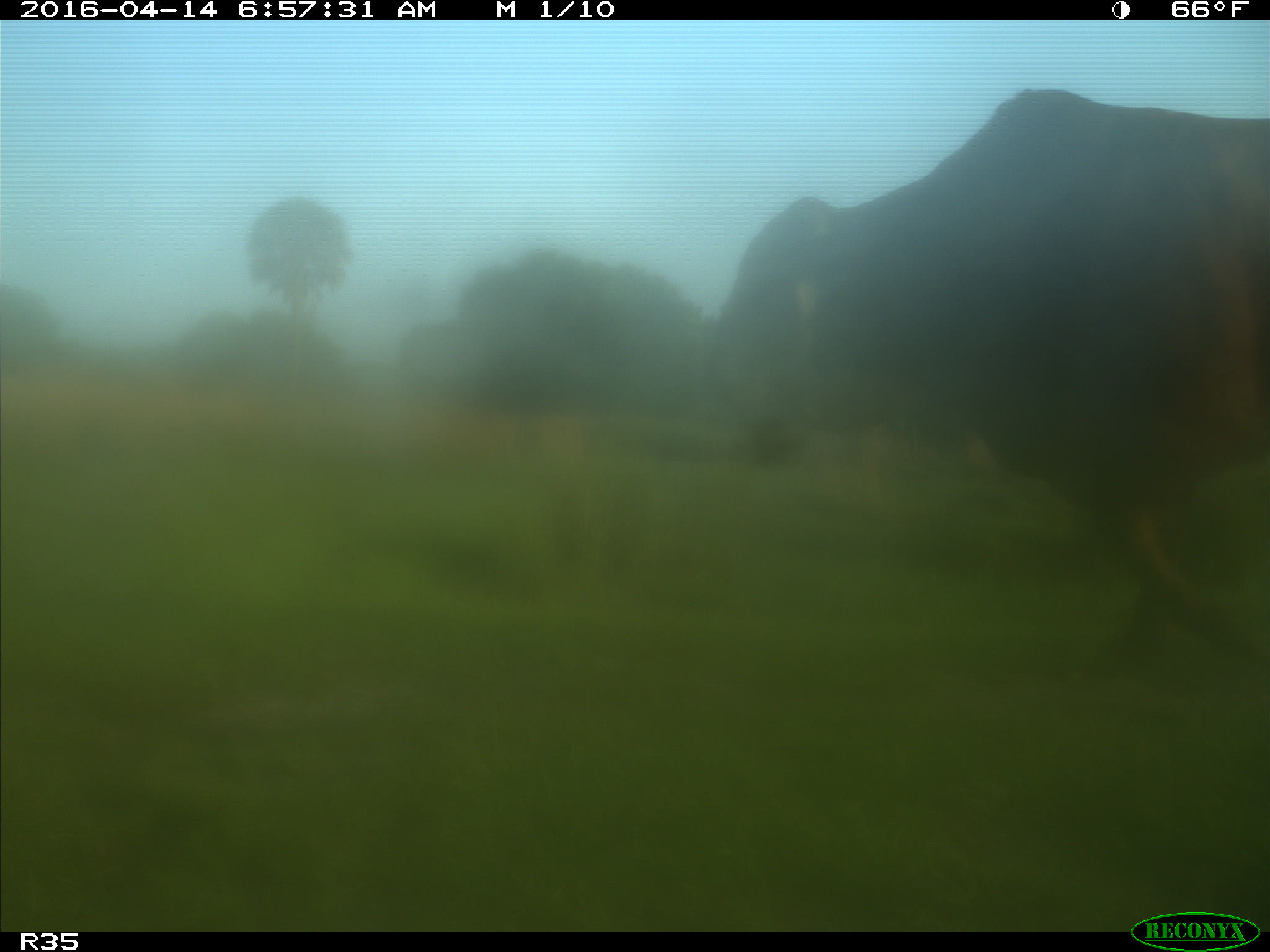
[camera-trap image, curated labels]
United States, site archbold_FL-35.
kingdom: Animalia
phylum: Chordata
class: Mammalia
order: Artiodactyla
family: Bovidae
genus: Bos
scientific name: Bos taurus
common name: domestic cow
Bos taurus (domestic cow).